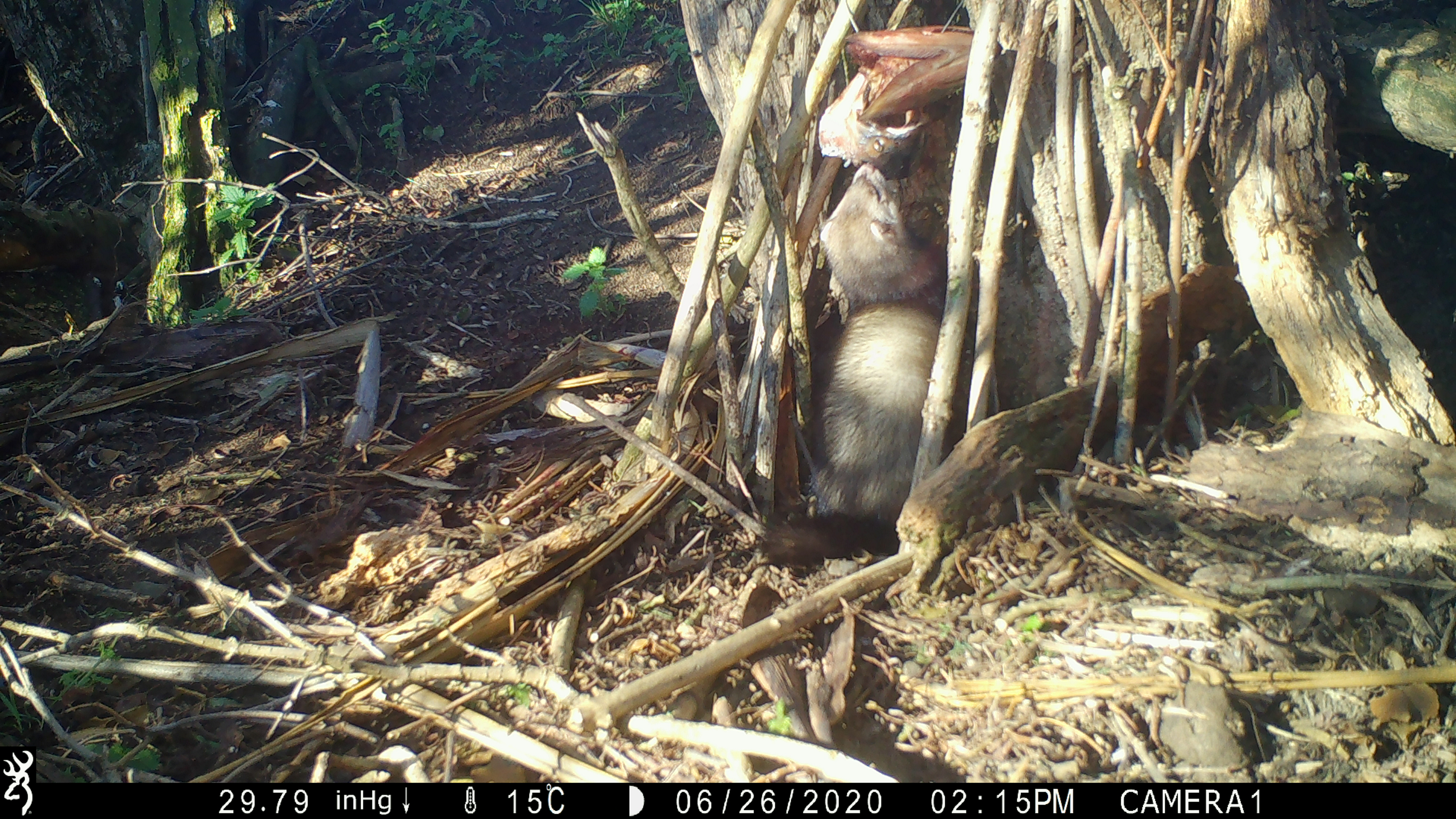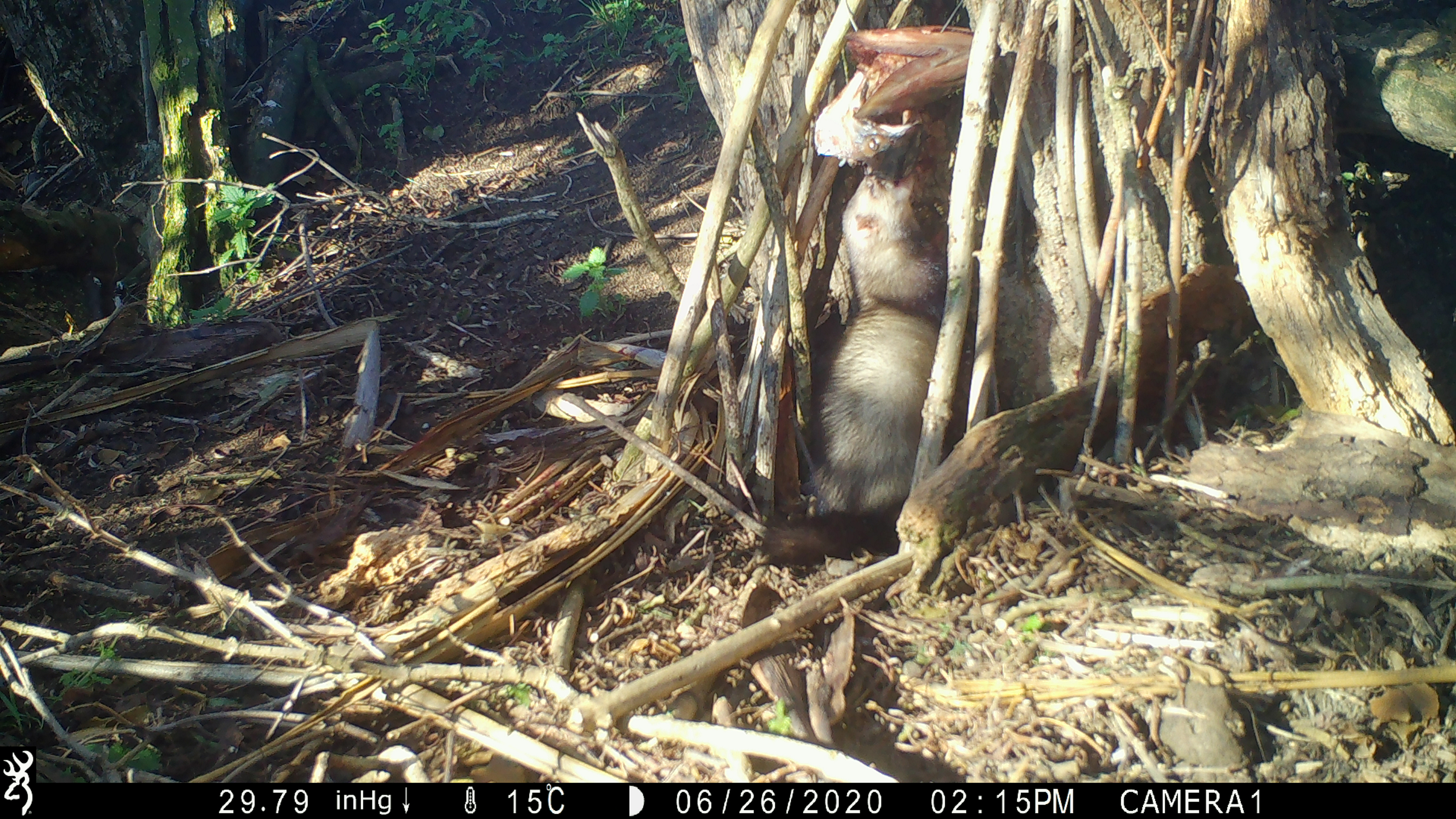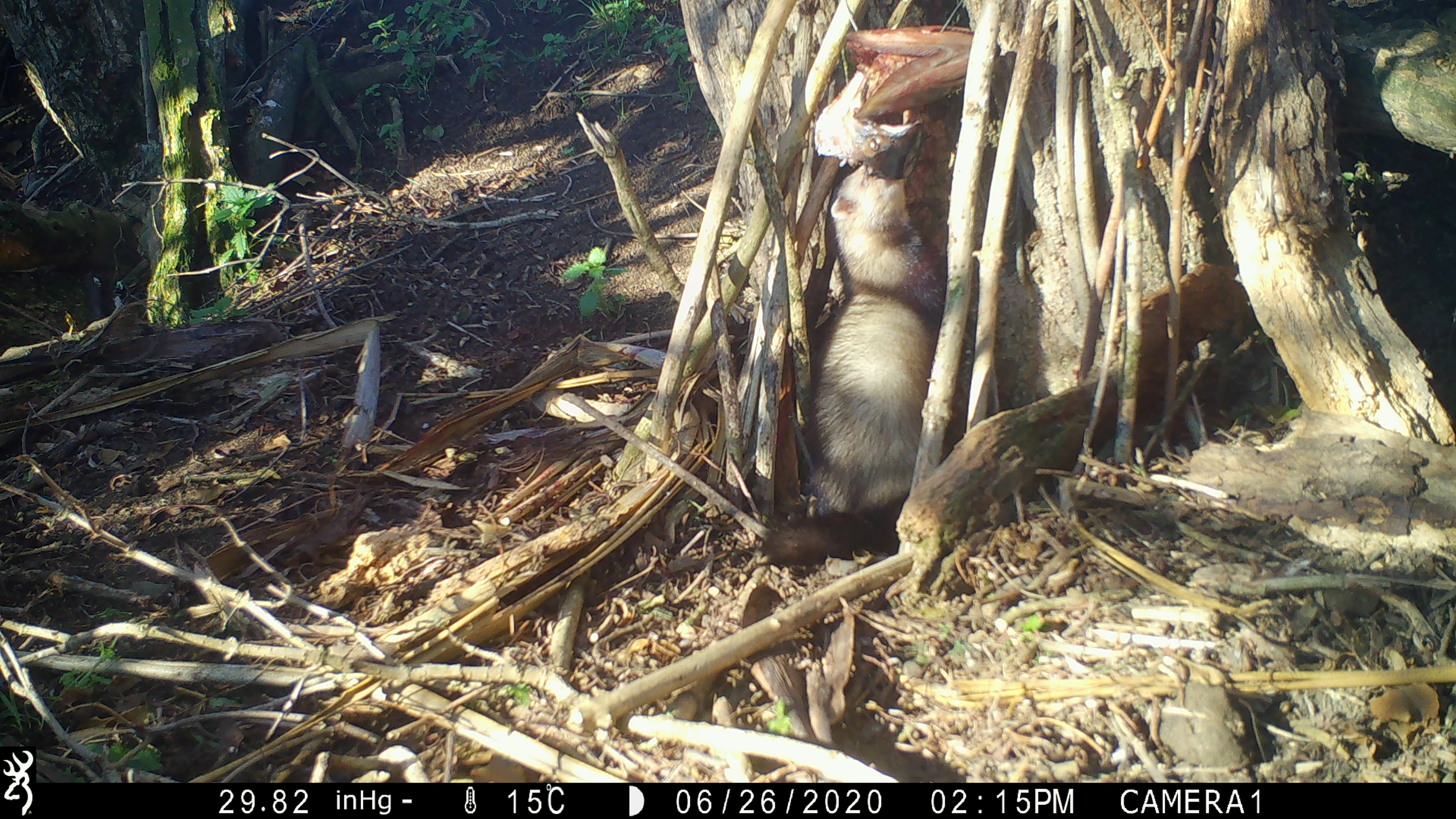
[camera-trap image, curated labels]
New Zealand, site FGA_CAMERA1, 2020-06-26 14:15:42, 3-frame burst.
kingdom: Animalia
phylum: Chordata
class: Mammalia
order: Carnivora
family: Mustelidae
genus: Mustela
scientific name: Mustela furo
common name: ferret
Ferret (Mustela furo).